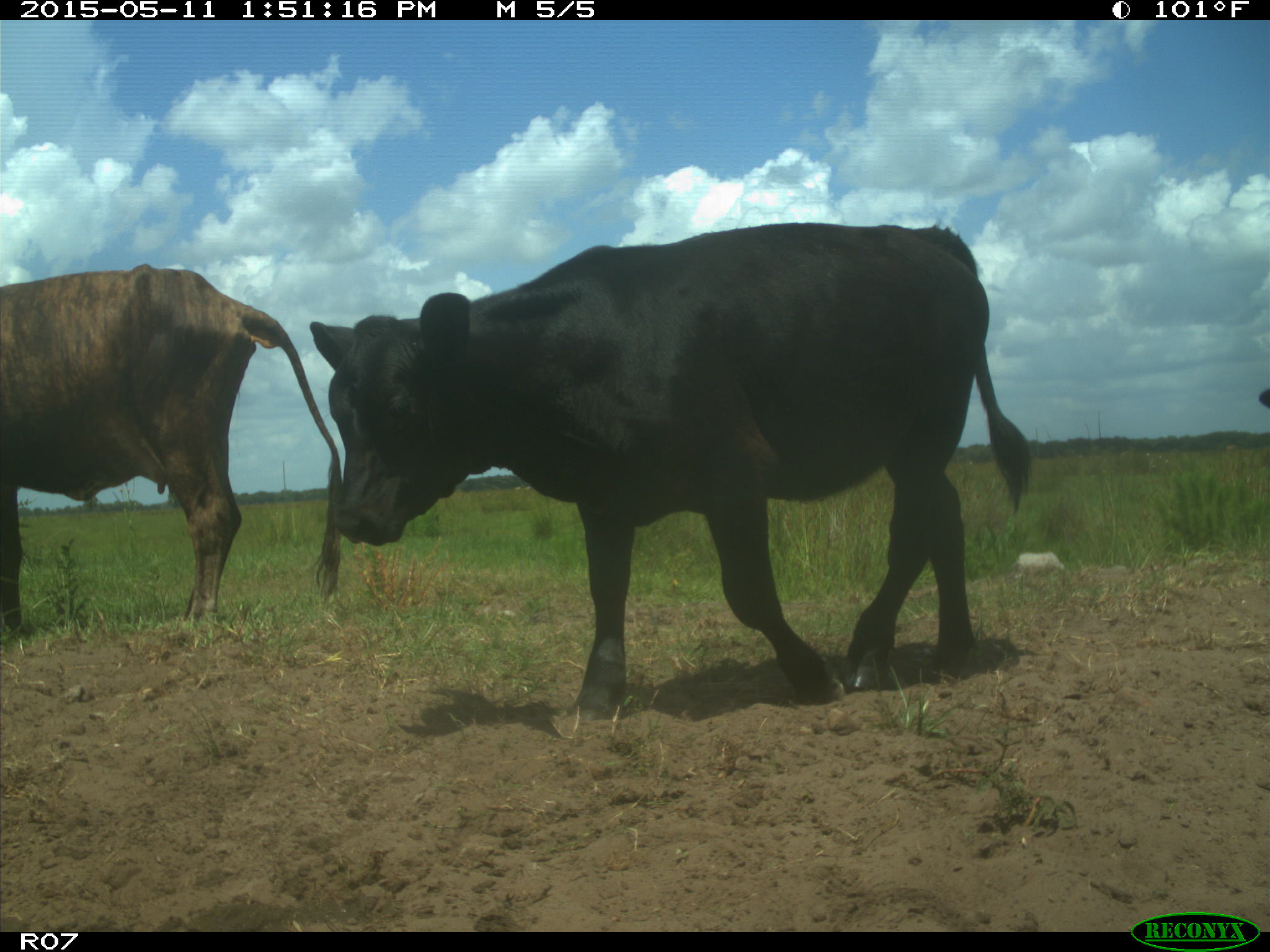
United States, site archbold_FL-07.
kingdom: Animalia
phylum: Chordata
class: Mammalia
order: Artiodactyla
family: Bovidae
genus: Bos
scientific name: Bos taurus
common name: domestic cow